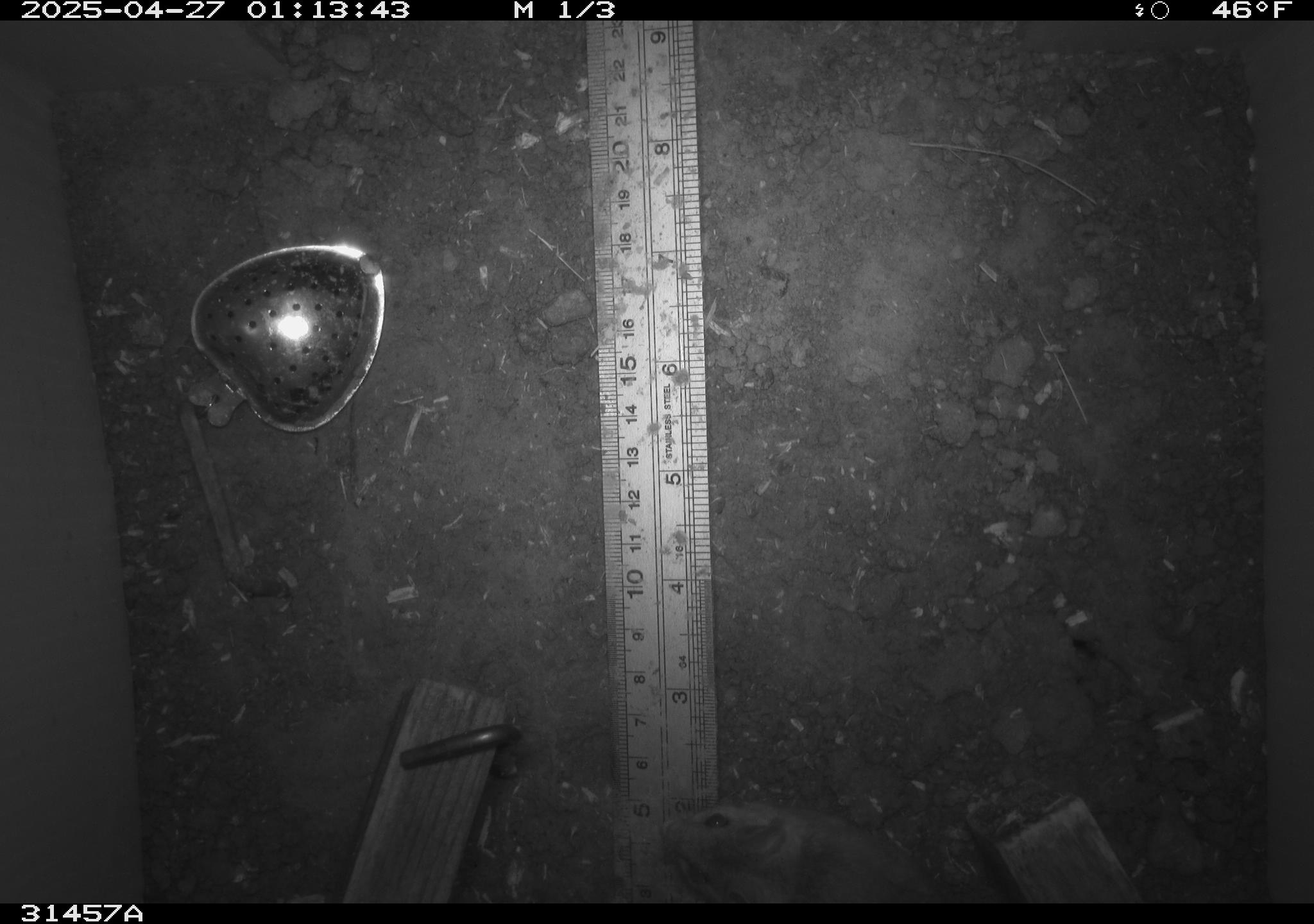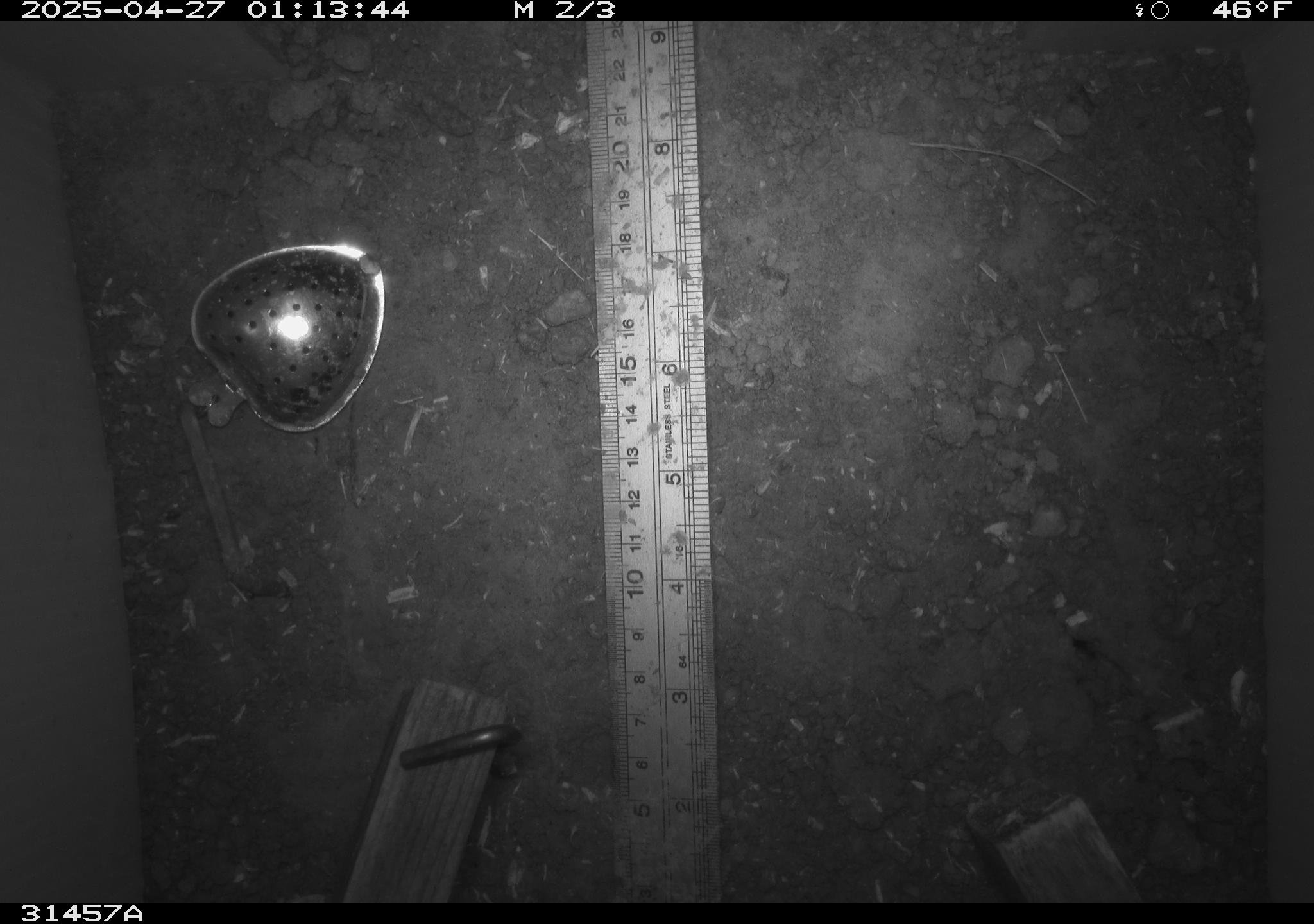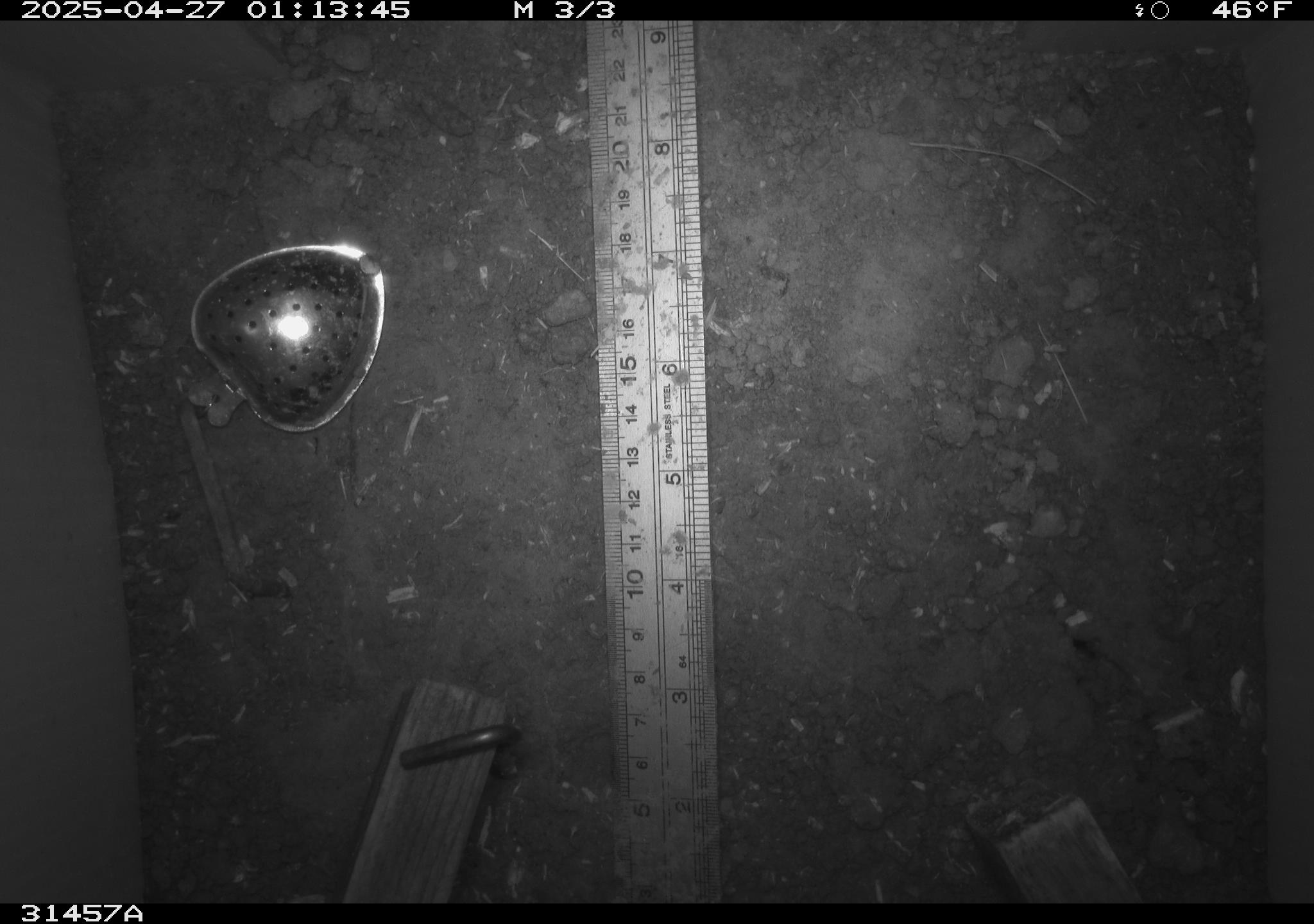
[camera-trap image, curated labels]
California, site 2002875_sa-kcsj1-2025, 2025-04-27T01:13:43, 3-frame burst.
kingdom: Animalia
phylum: Chordata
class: Mammalia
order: Rodentia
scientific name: Rodentia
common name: rodent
Rodent (Rodentia).